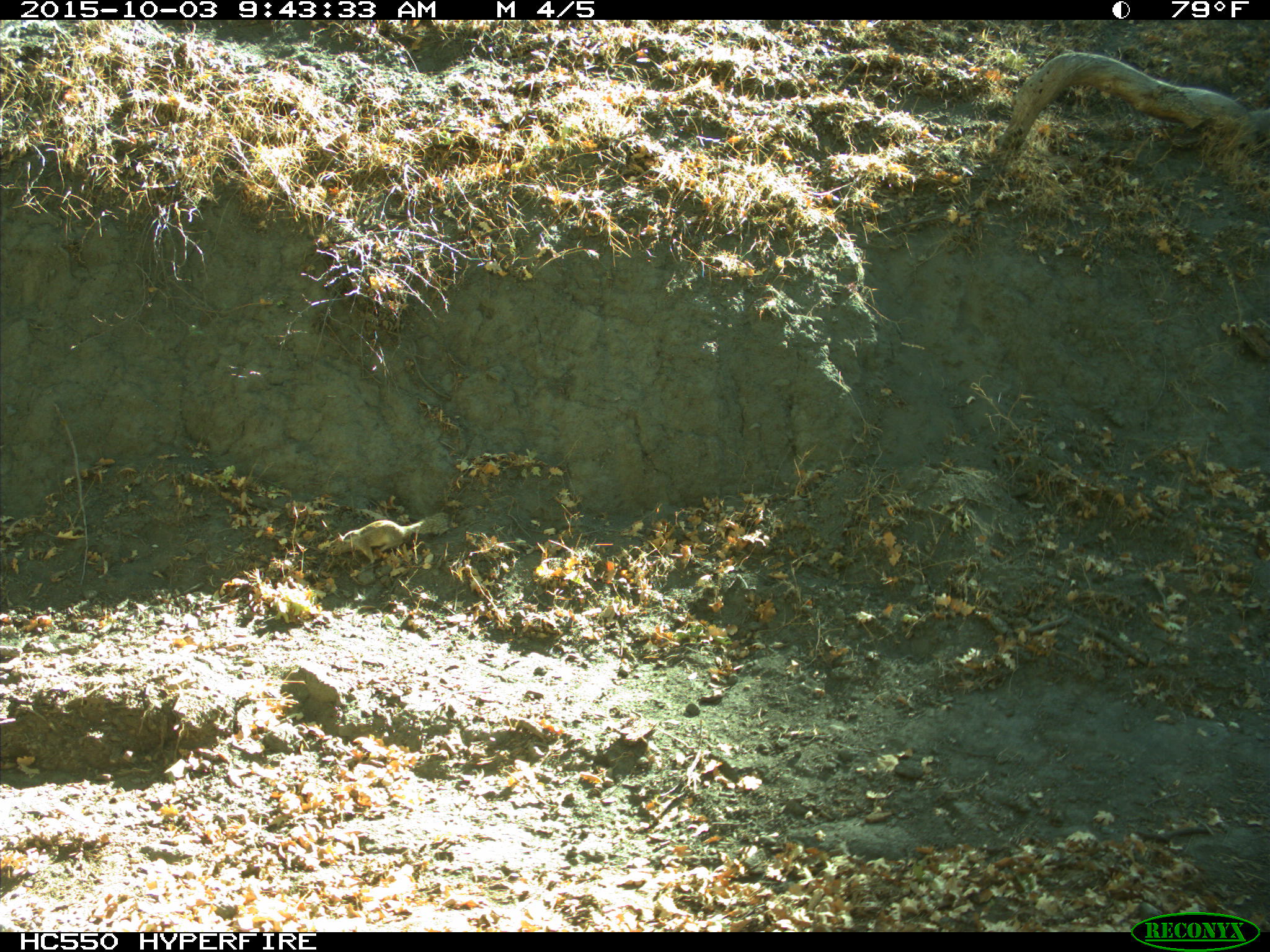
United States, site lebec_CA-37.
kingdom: Animalia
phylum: Chordata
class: Mammalia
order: Rodentia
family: Sciuridae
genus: Otospermophilus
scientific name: Otospermophilus beecheyi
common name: california ground squirrel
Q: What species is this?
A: Otospermophilus beecheyi (california ground squirrel).